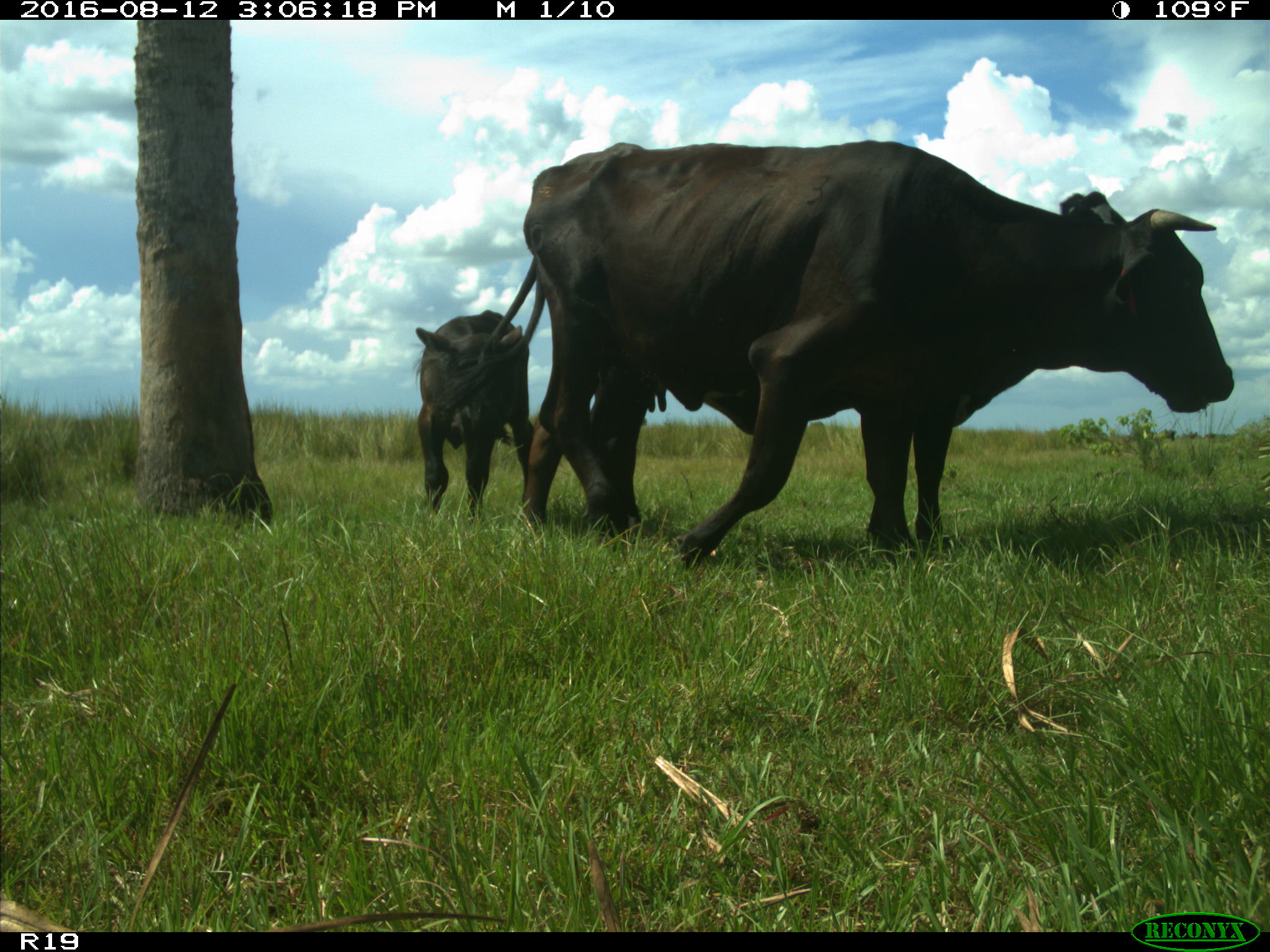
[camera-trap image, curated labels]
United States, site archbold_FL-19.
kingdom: Animalia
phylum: Chordata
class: Mammalia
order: Artiodactyla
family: Bovidae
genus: Bos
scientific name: Bos taurus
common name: domestic cow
Bos taurus (domestic cow).